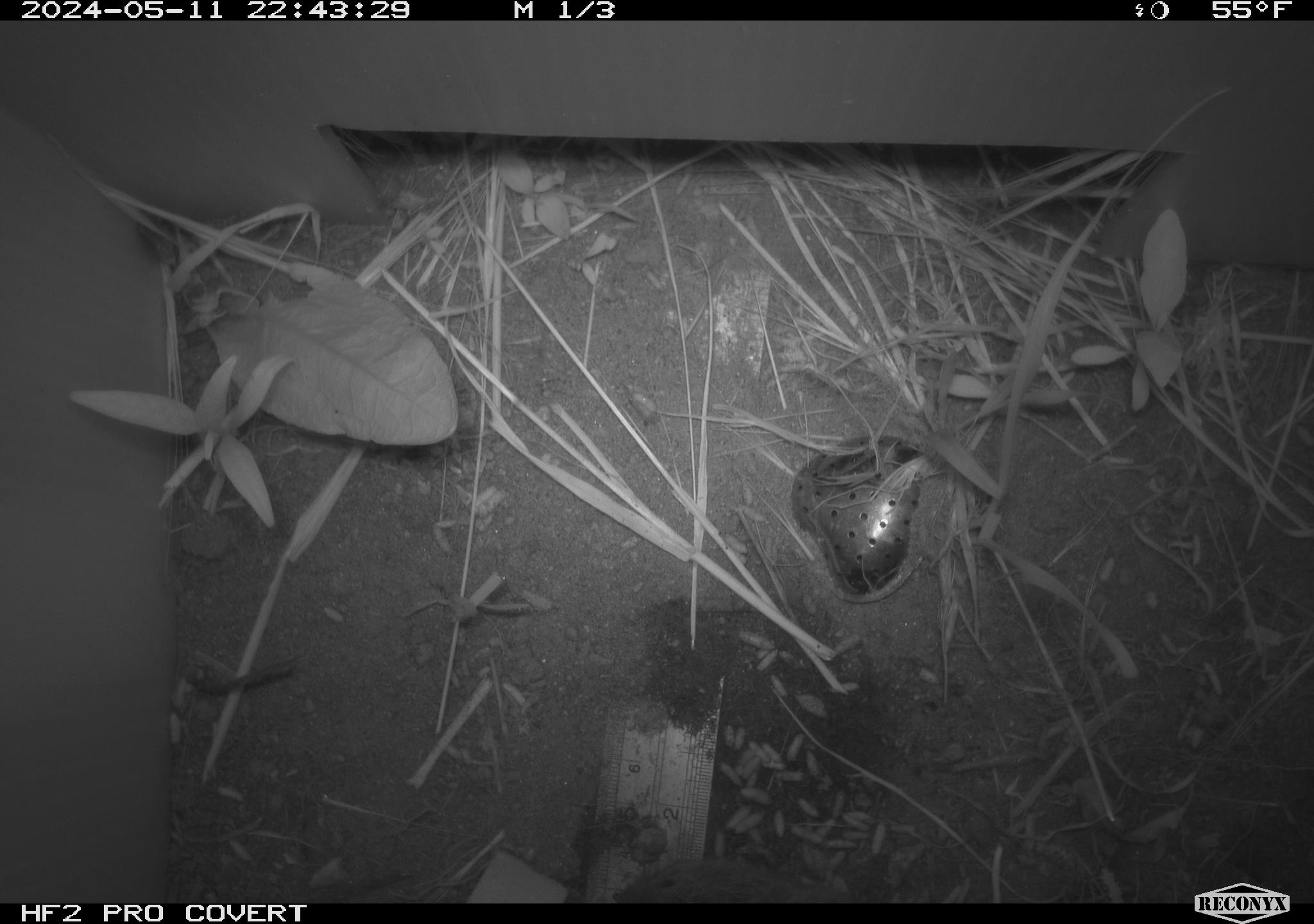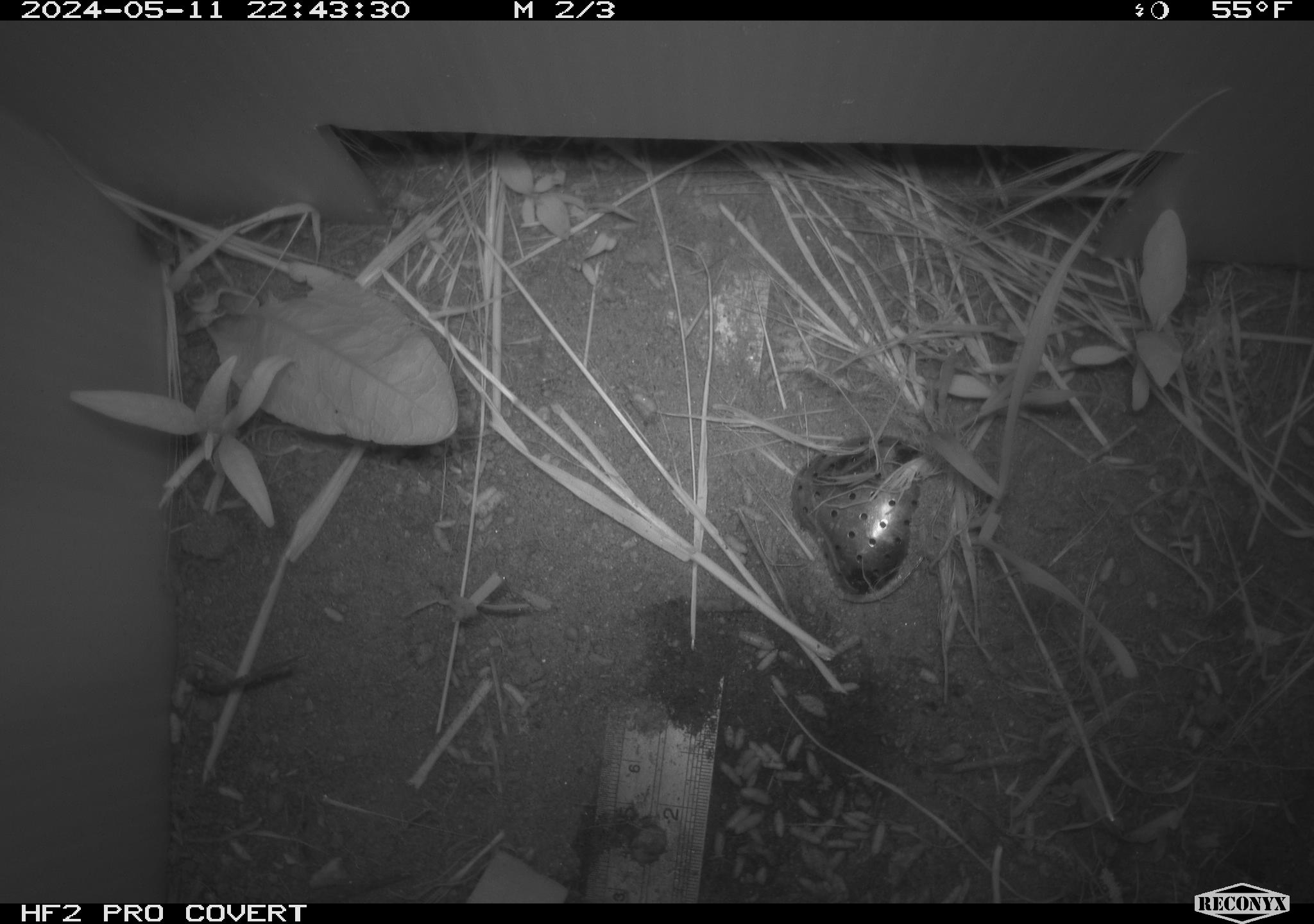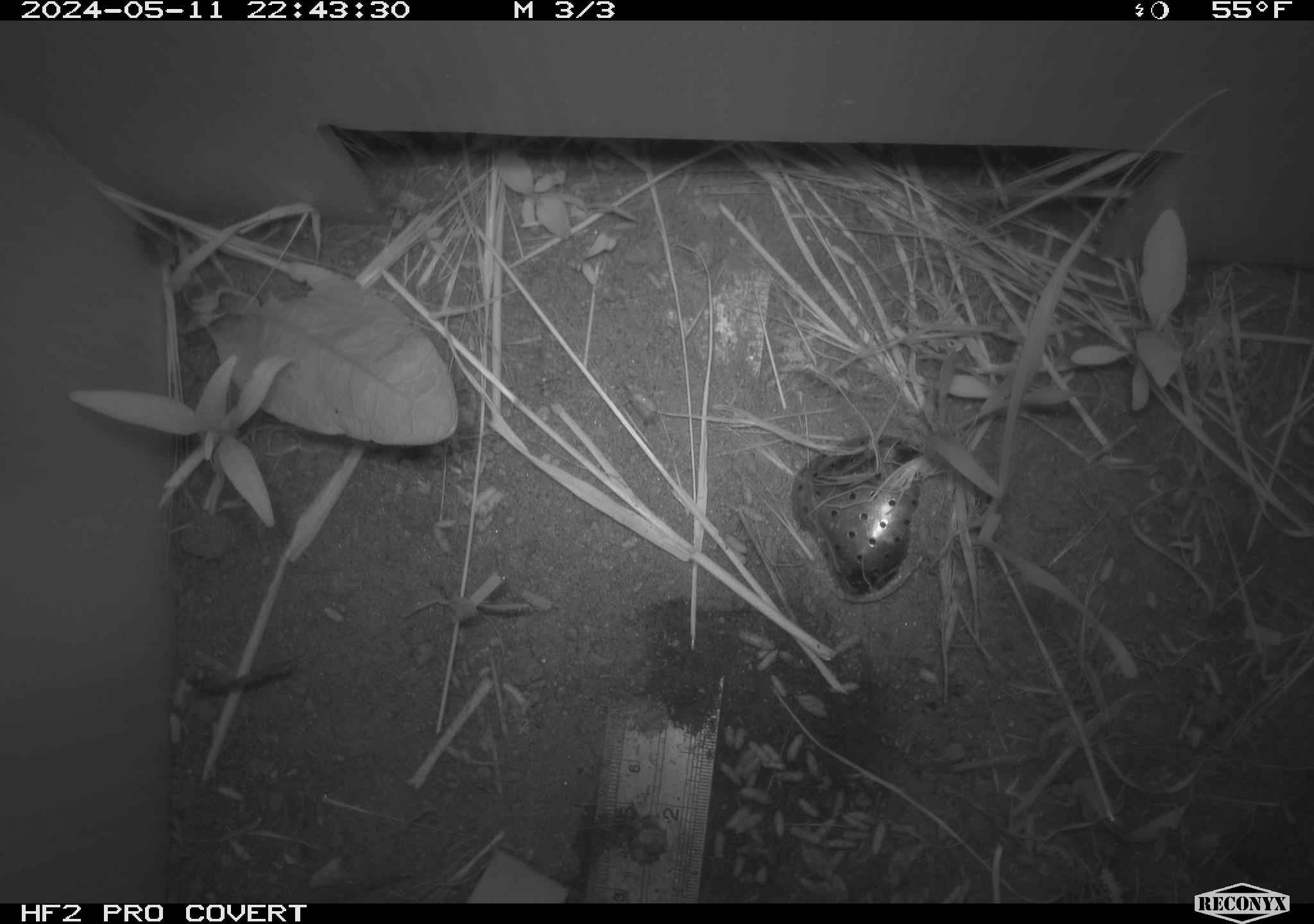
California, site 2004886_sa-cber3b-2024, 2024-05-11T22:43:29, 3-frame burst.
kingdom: Animalia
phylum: Chordata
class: Mammalia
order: Rodentia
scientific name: Rodentia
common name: mouse species